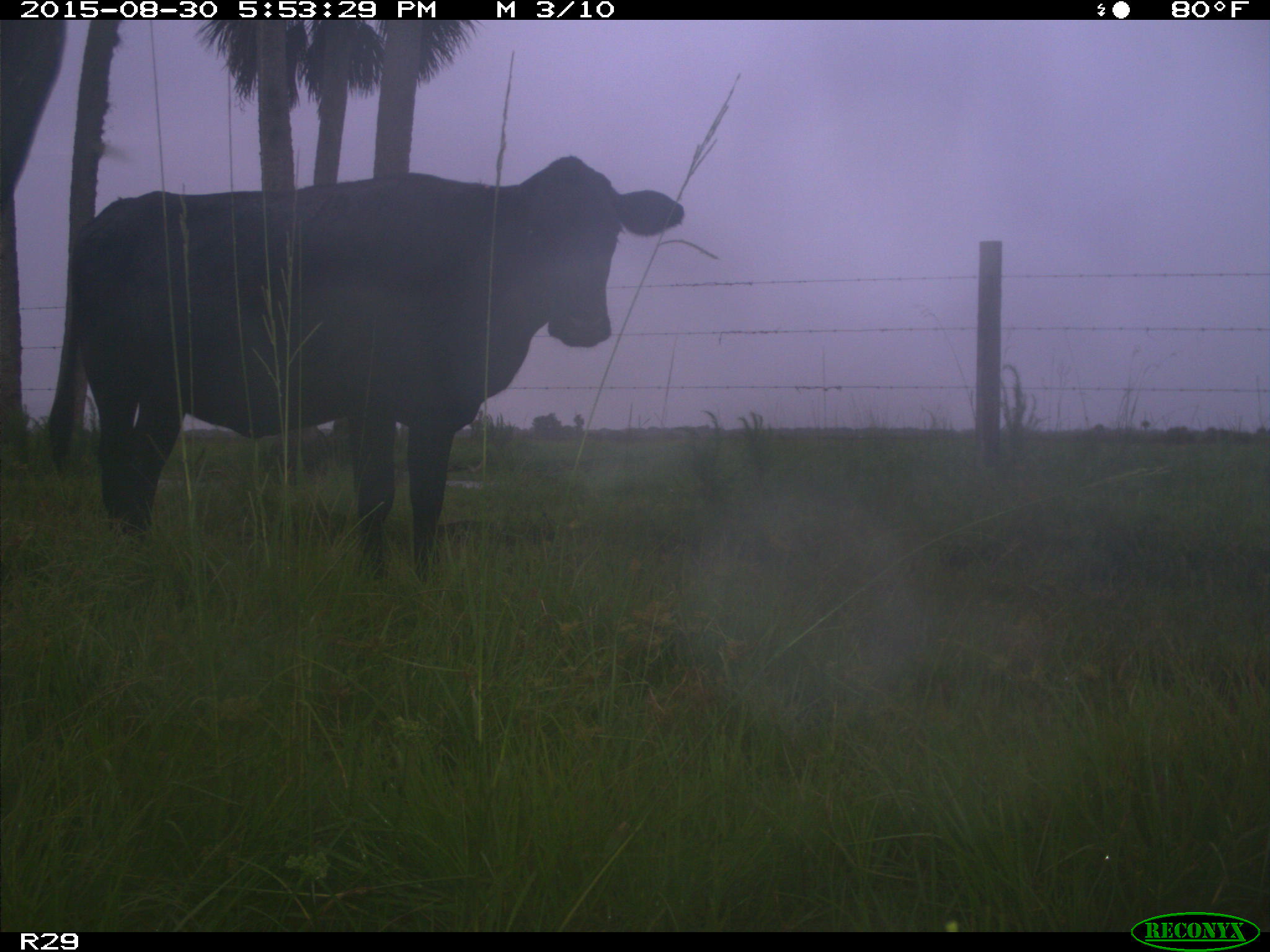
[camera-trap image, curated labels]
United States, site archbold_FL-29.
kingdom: Animalia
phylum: Chordata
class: Mammalia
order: Artiodactyla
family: Bovidae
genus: Bos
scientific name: Bos taurus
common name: domestic cow